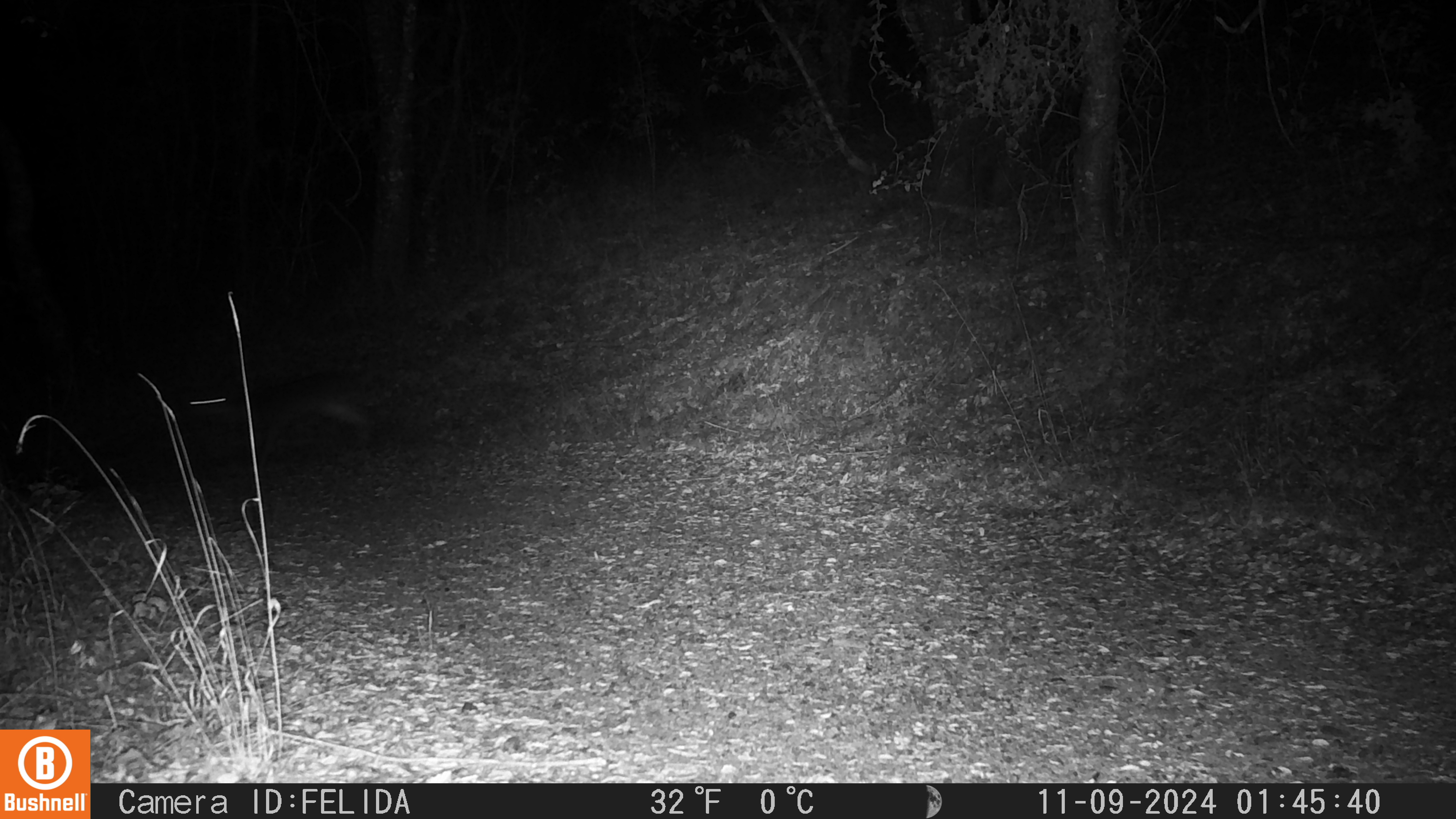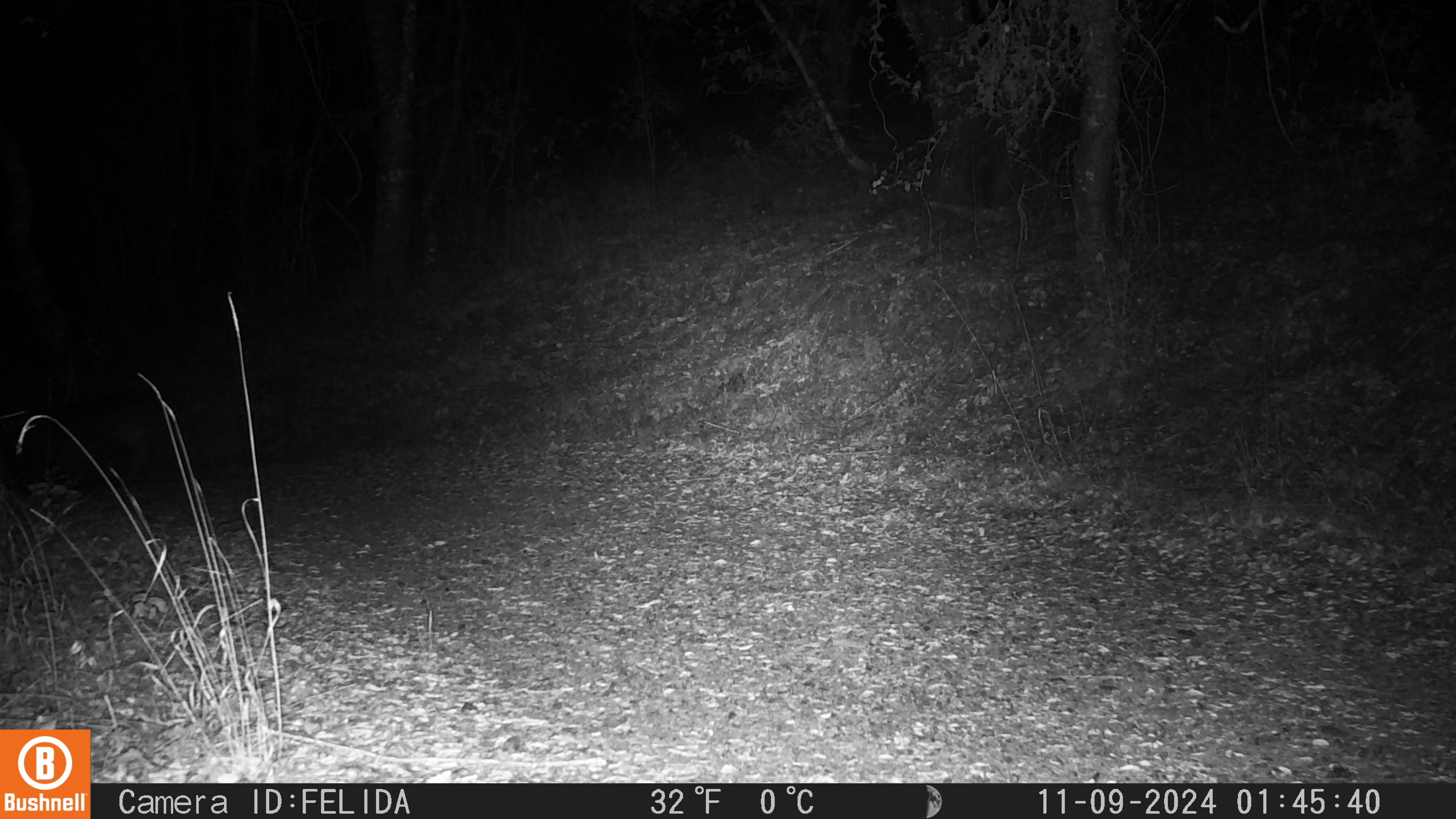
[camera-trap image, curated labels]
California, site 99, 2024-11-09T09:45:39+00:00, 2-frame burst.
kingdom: Animalia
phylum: Chordata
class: Mammalia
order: Artiodactyla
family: Cervidae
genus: Odocoileus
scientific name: Odocoileus hemionus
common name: mule deer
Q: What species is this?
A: Mule deer (Odocoileus hemionus).